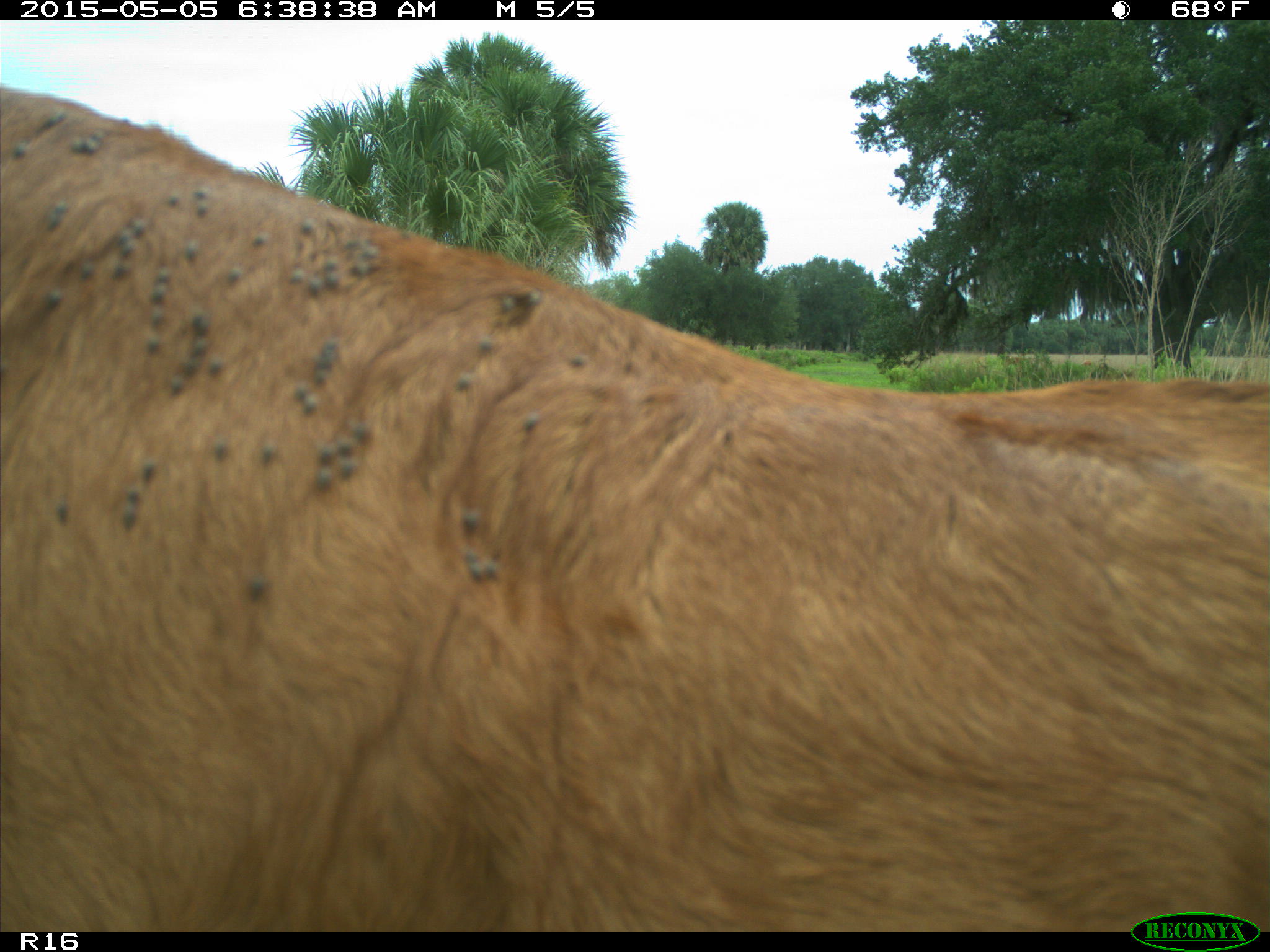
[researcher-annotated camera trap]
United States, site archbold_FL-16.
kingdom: Animalia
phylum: Chordata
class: Mammalia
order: Artiodactyla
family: Bovidae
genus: Bos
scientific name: Bos taurus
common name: domestic cow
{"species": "Bos taurus (domestic cow)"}